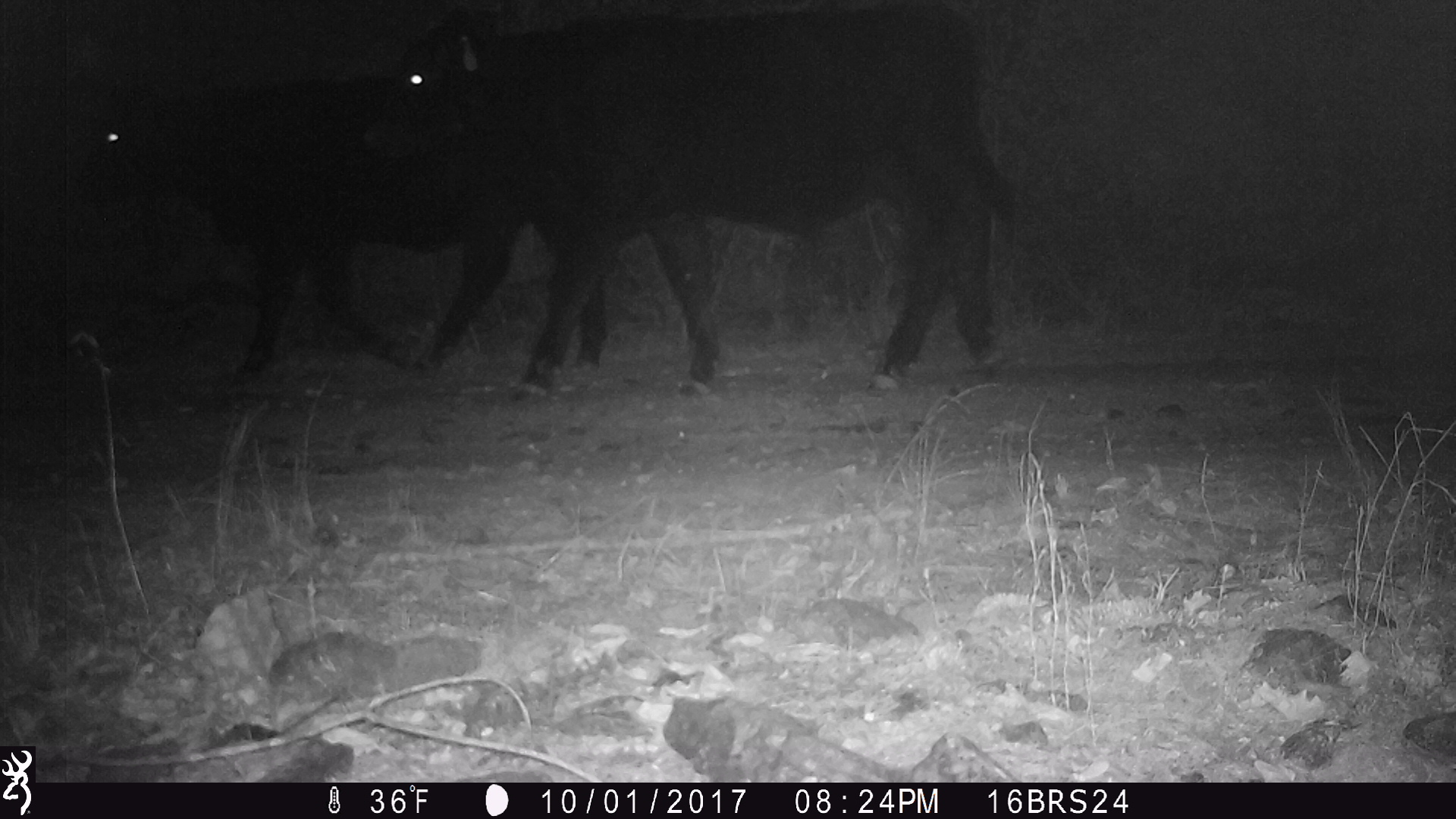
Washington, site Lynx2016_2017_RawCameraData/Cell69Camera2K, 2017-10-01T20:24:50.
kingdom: Animalia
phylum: Chordata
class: Mammalia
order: Artiodactyla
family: Bovidae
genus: Bos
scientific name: Bos taurus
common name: domestic cattle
Domestic cattle (Bos taurus). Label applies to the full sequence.